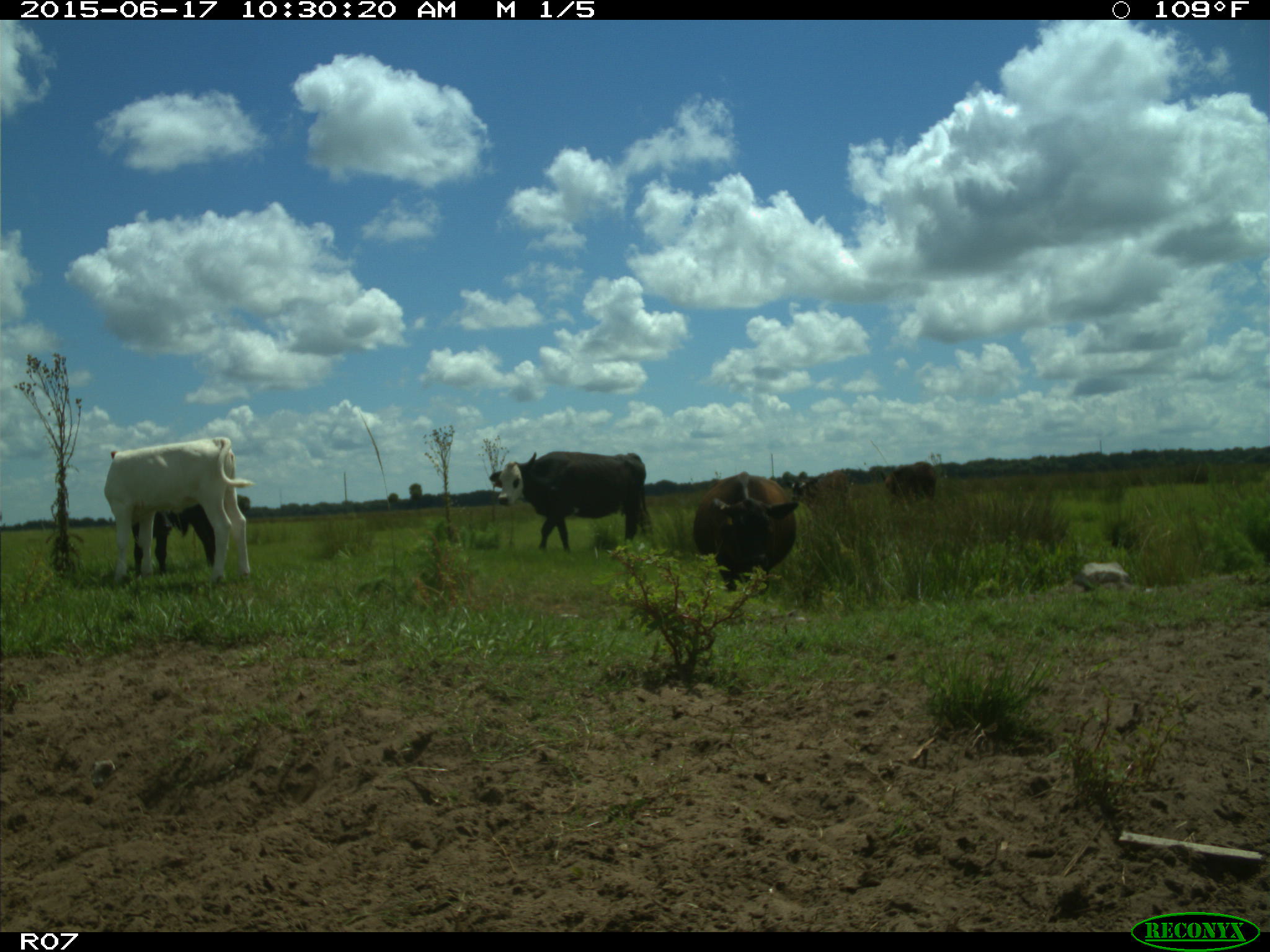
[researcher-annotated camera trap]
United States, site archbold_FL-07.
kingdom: Animalia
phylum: Chordata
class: Mammalia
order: Artiodactyla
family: Bovidae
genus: Bos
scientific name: Bos taurus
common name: domestic cow